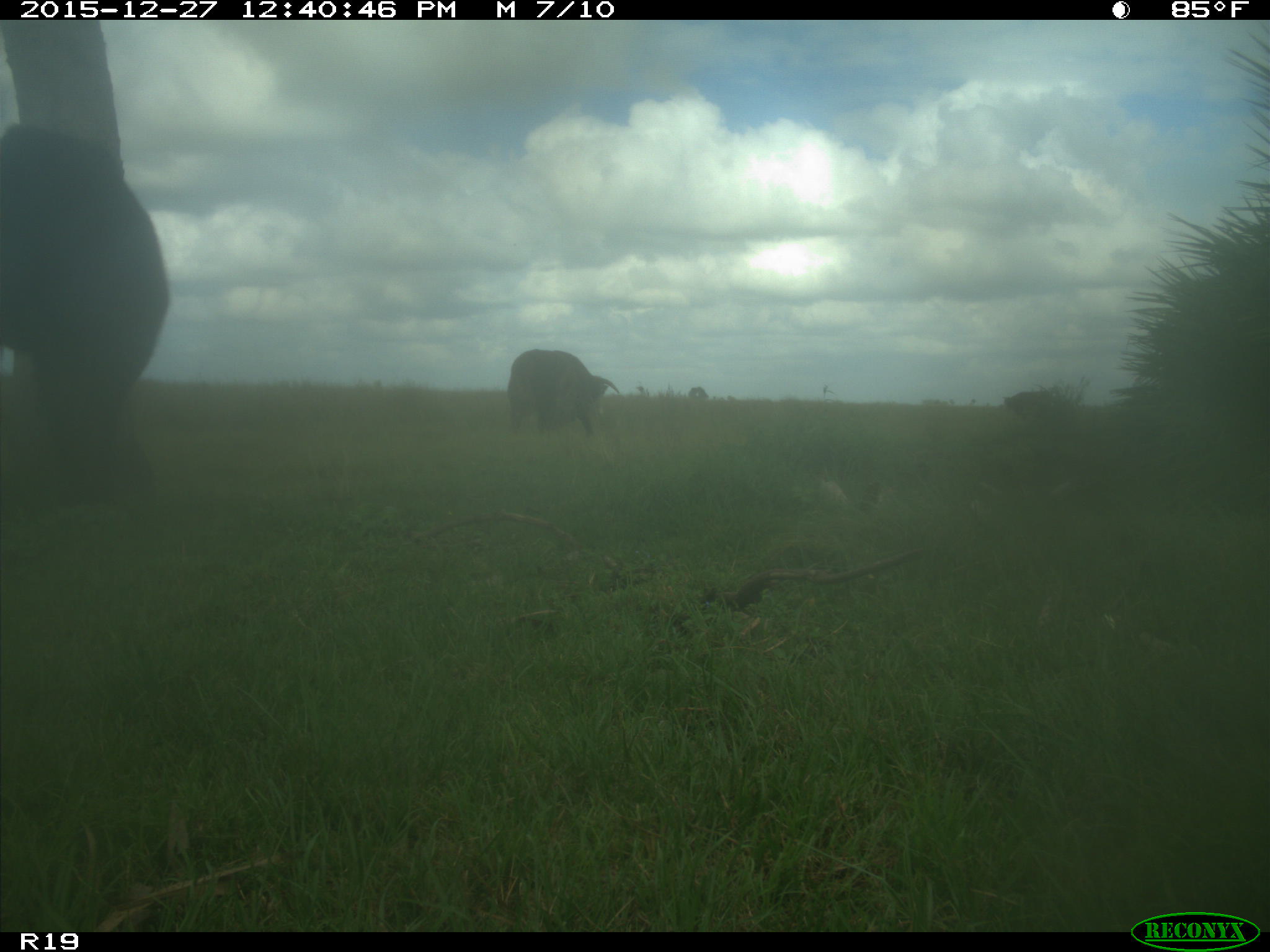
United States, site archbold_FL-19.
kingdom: Animalia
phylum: Chordata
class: Mammalia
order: Artiodactyla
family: Bovidae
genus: Bos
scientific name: Bos taurus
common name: domestic cow